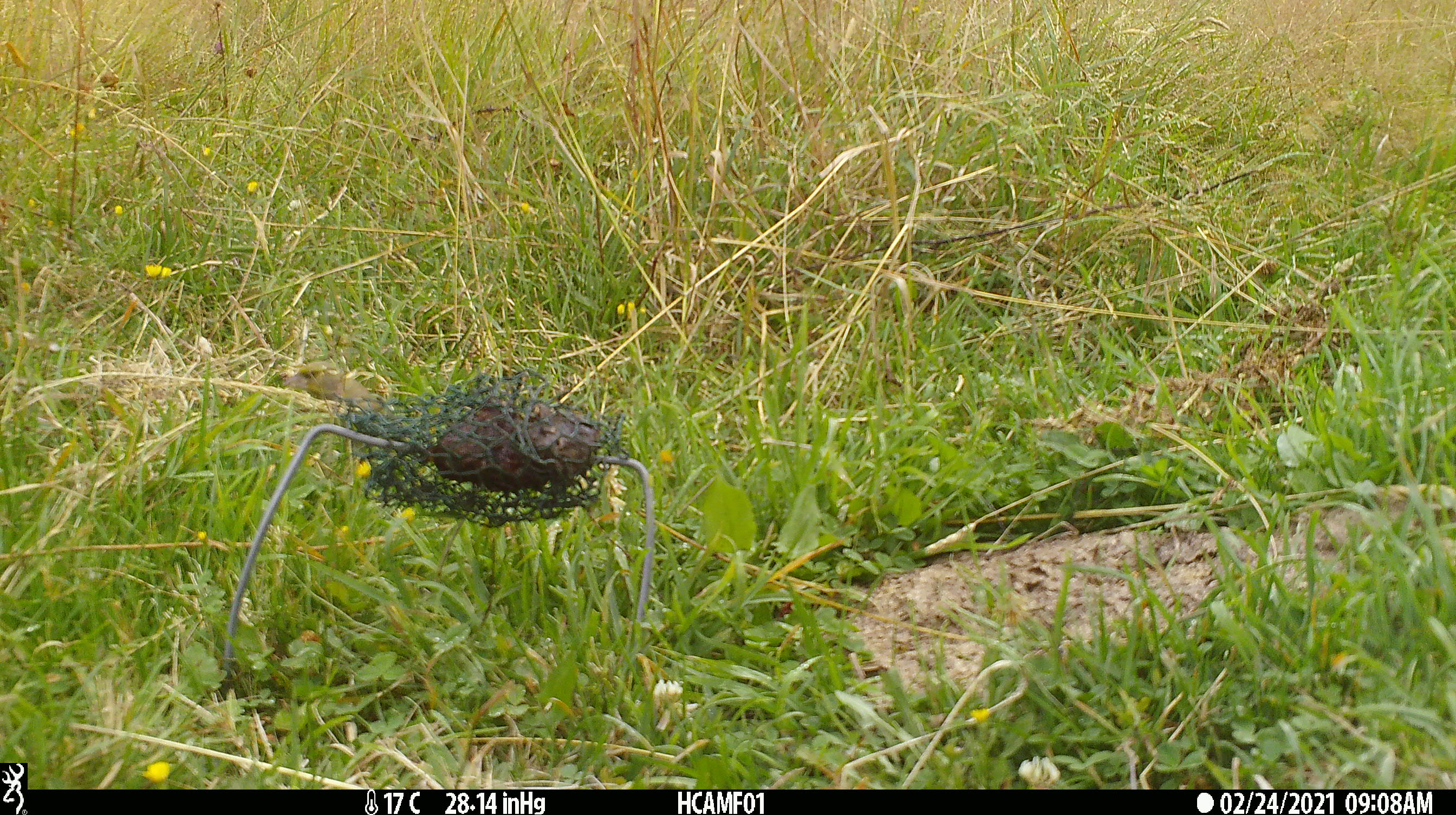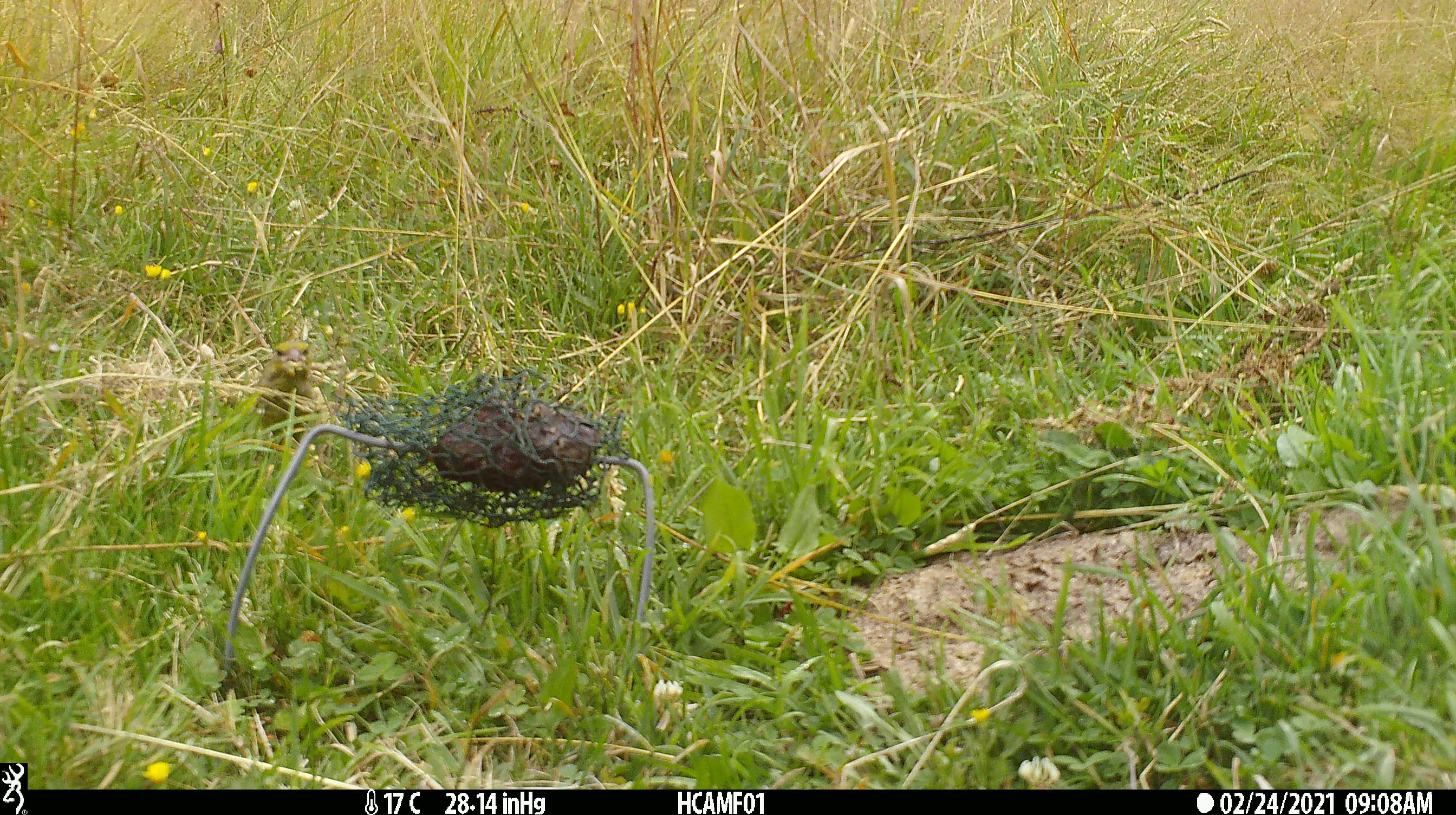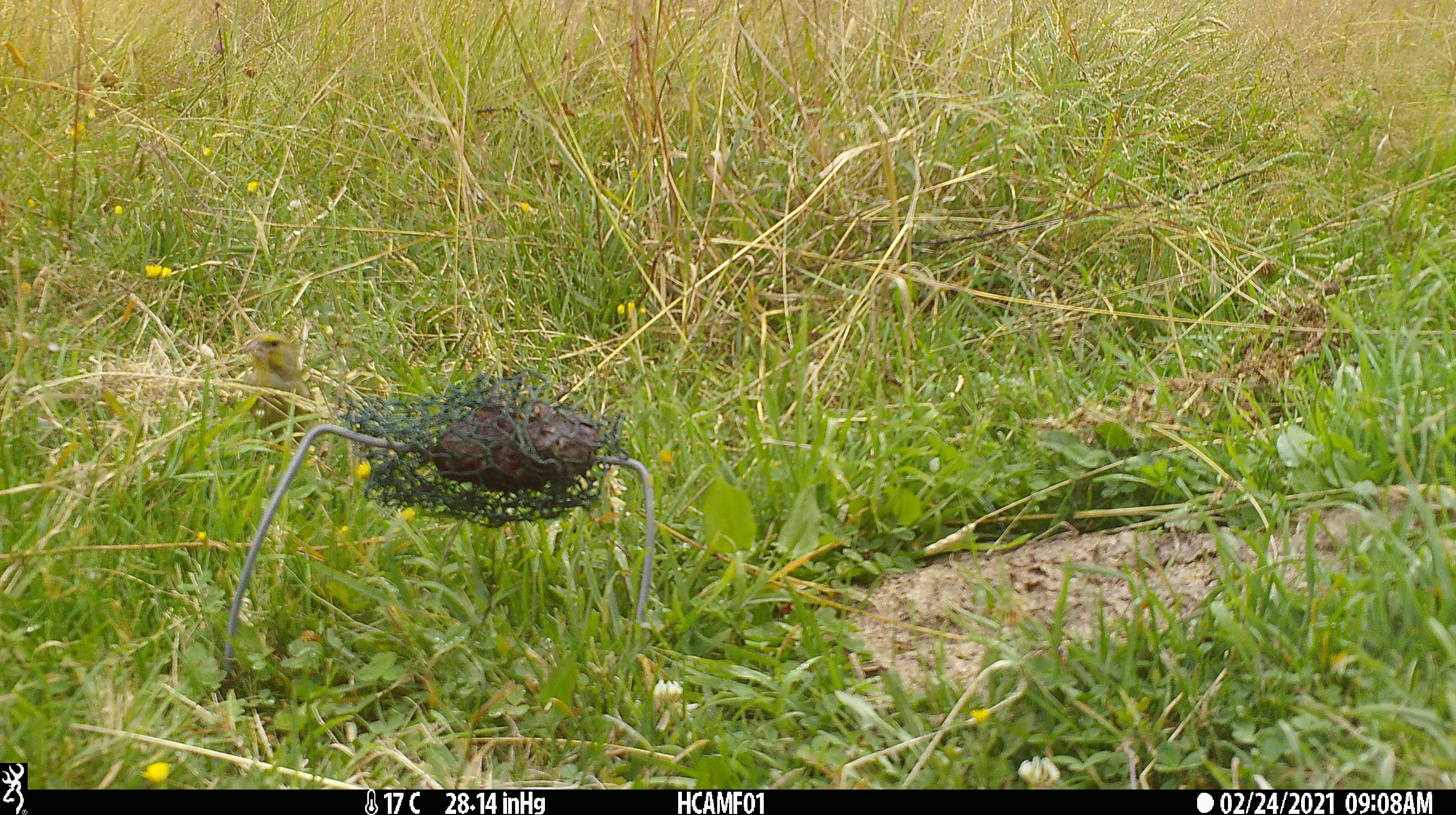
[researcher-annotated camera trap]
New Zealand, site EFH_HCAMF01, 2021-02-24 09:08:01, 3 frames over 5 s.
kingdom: Animalia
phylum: Chordata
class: Aves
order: Passeriformes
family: Fringillidae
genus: Chloris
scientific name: Chloris chloris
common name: greenfinch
Greenfinch (Chloris chloris).